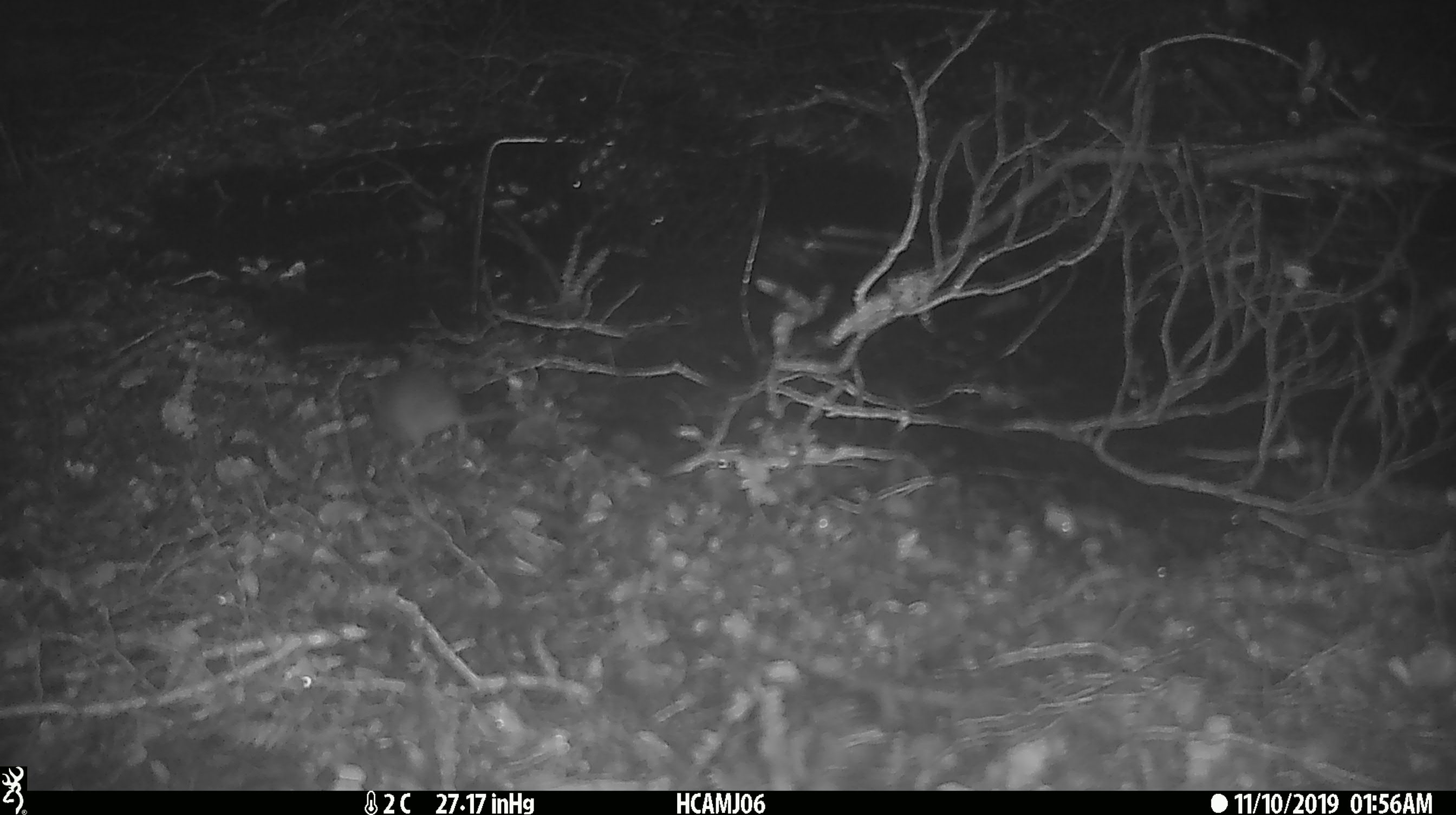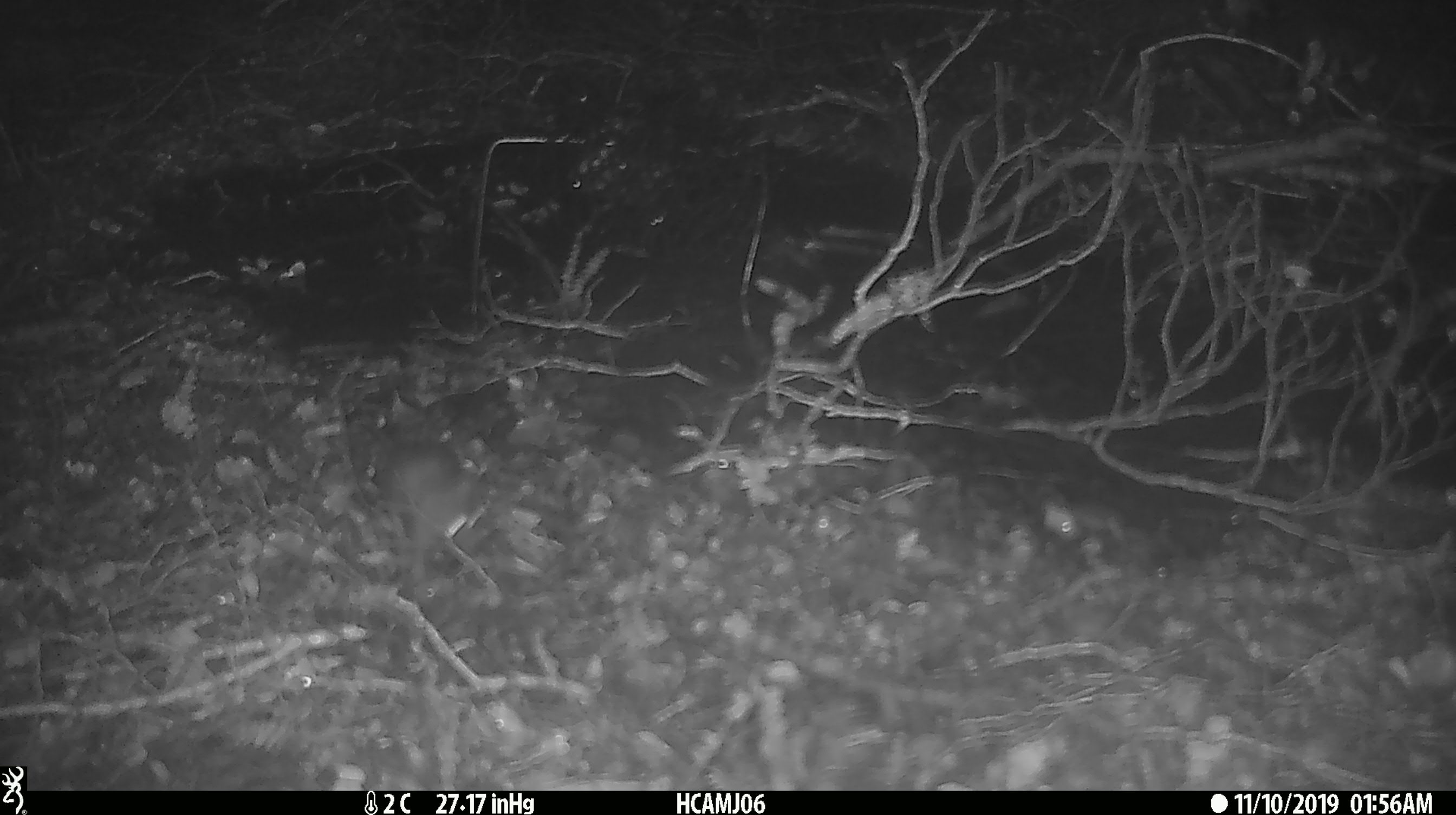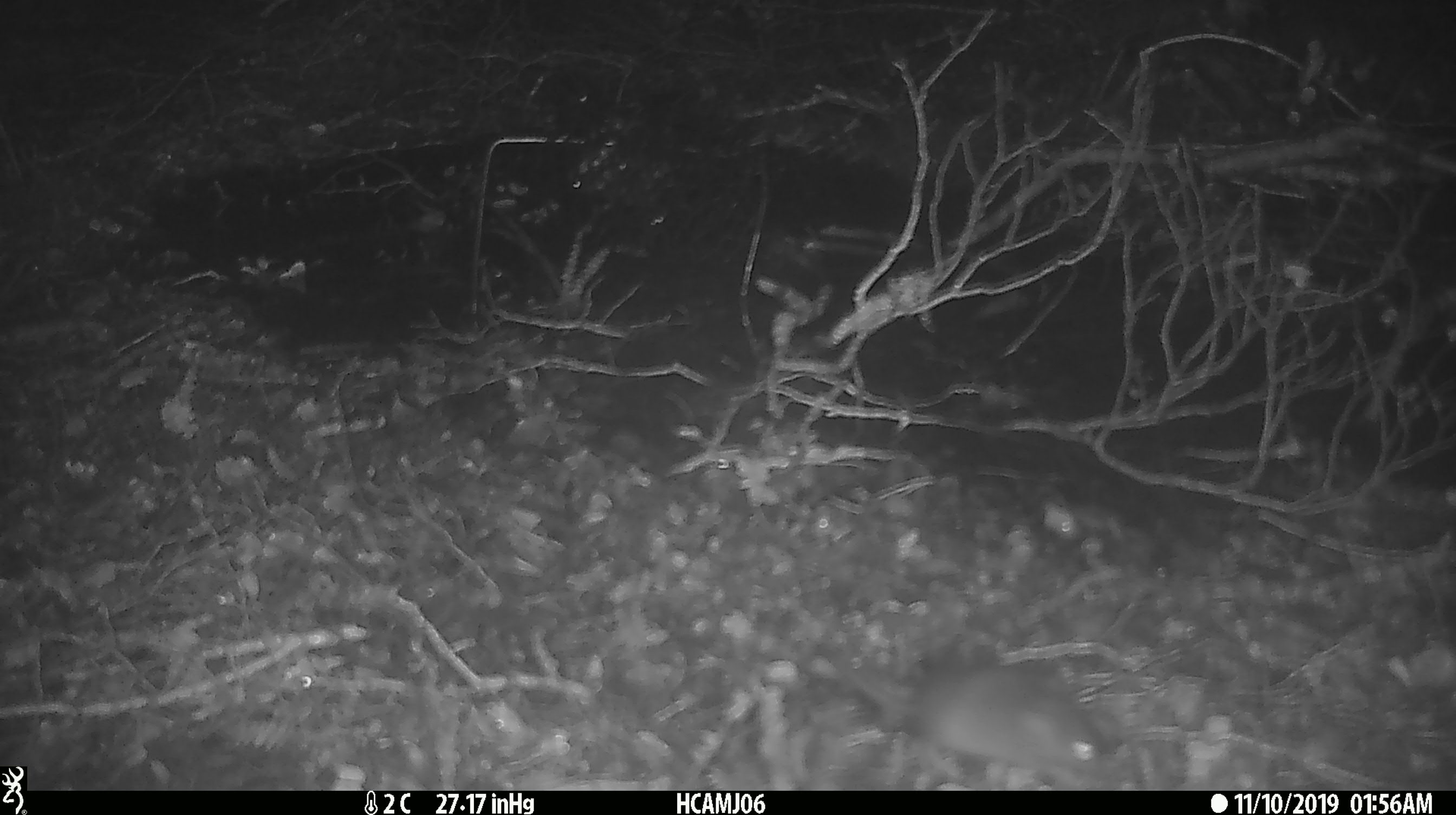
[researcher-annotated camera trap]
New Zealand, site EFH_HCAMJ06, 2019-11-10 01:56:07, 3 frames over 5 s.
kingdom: Animalia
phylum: Chordata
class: Mammalia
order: Rodentia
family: Muridae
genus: Mus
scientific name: Mus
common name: mouse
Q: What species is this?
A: Mouse (Mus).